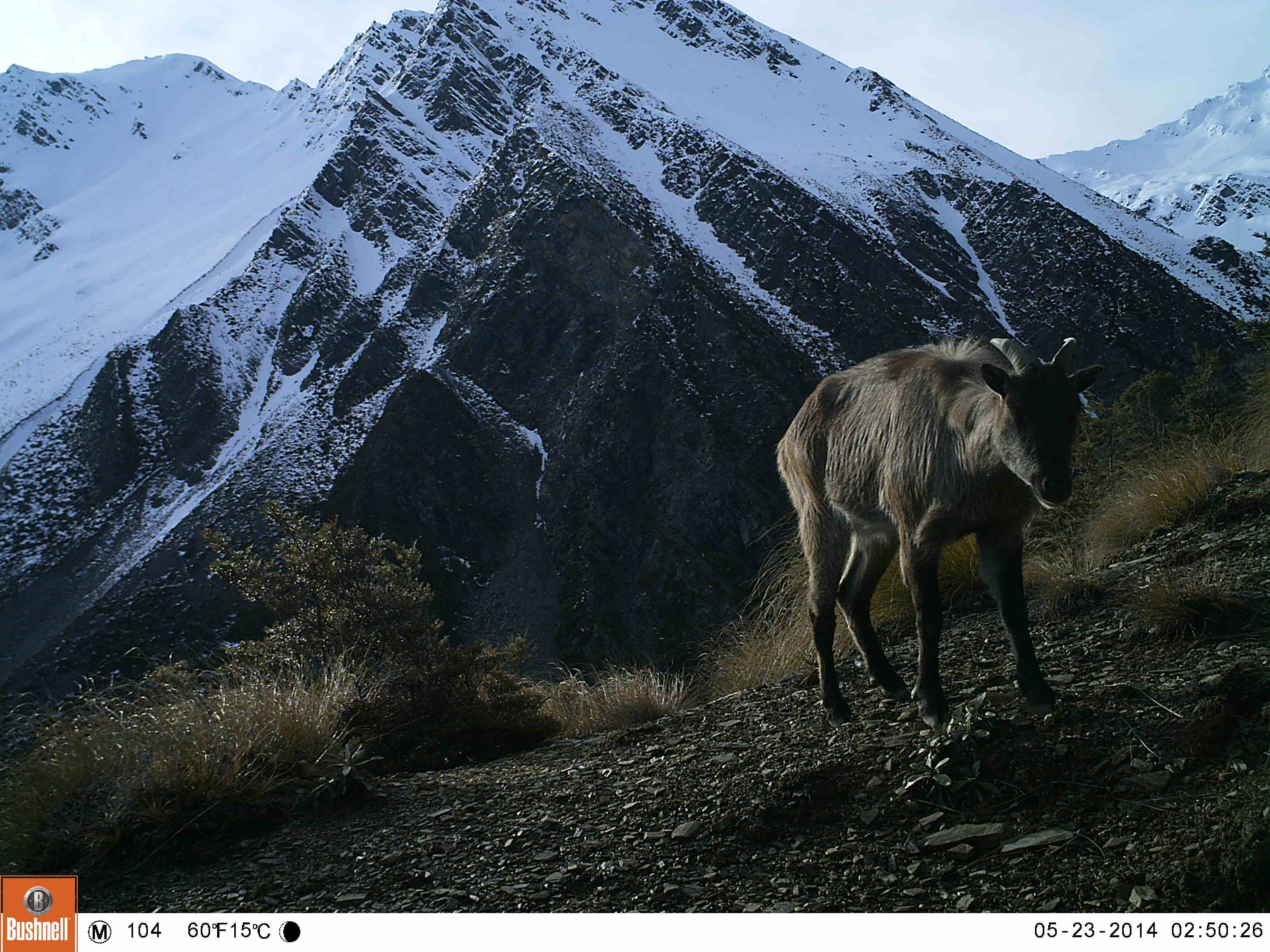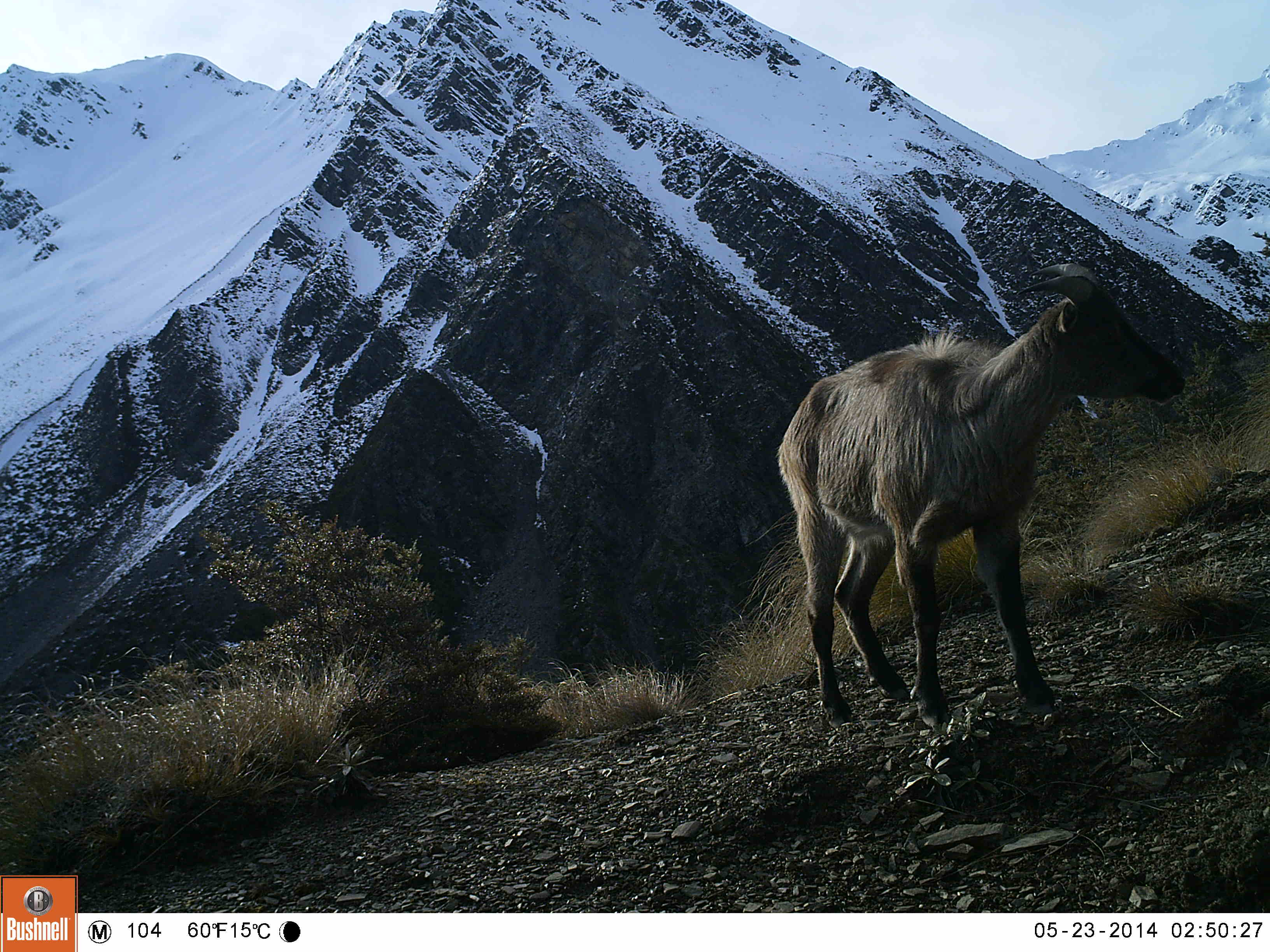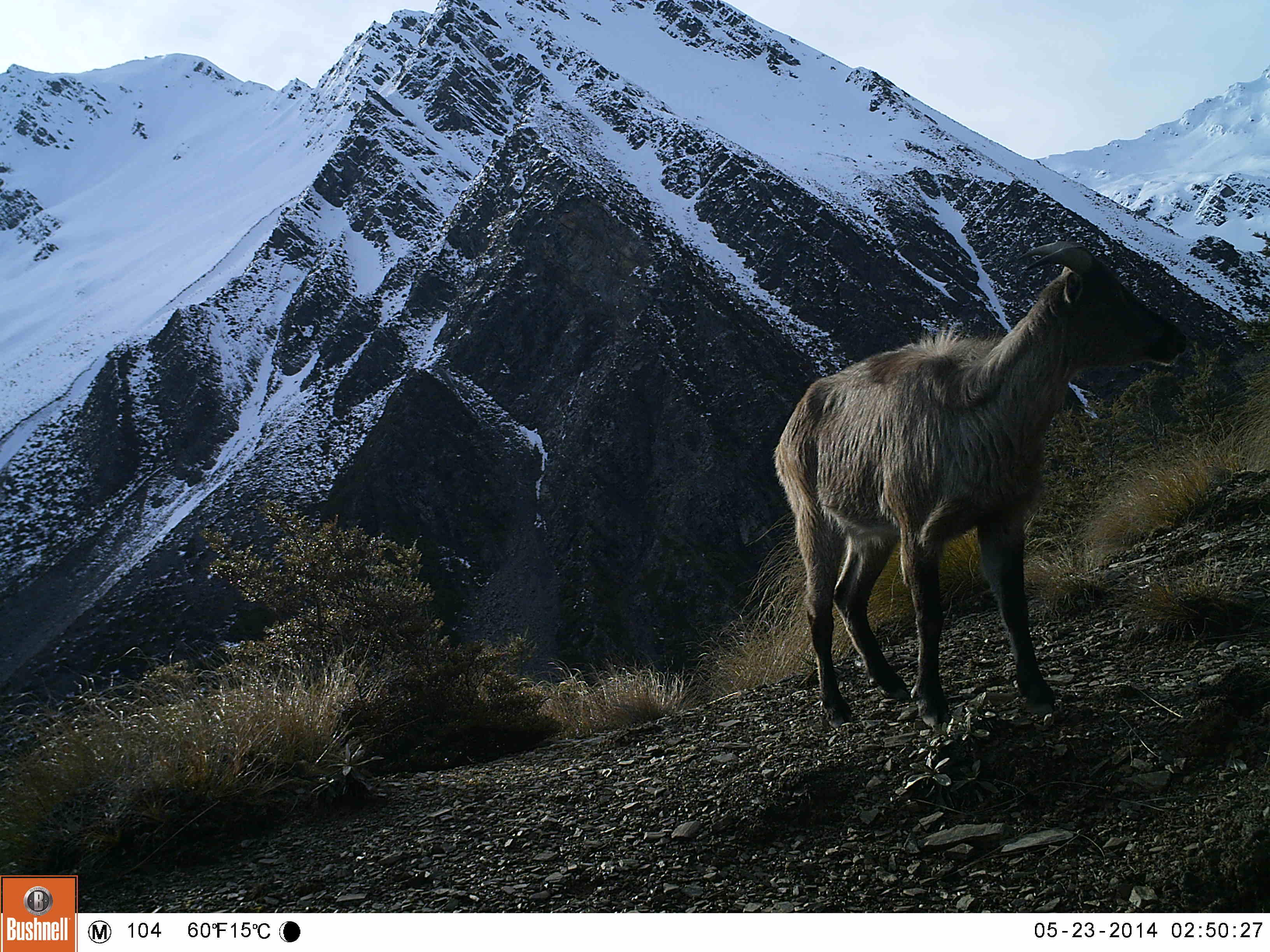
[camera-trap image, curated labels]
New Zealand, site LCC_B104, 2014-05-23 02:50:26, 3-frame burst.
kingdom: Animalia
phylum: Chordata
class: Mammalia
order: Artiodactyla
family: Bovidae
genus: Nilgiritragus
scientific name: Nilgiritragus hylocrius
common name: tahr